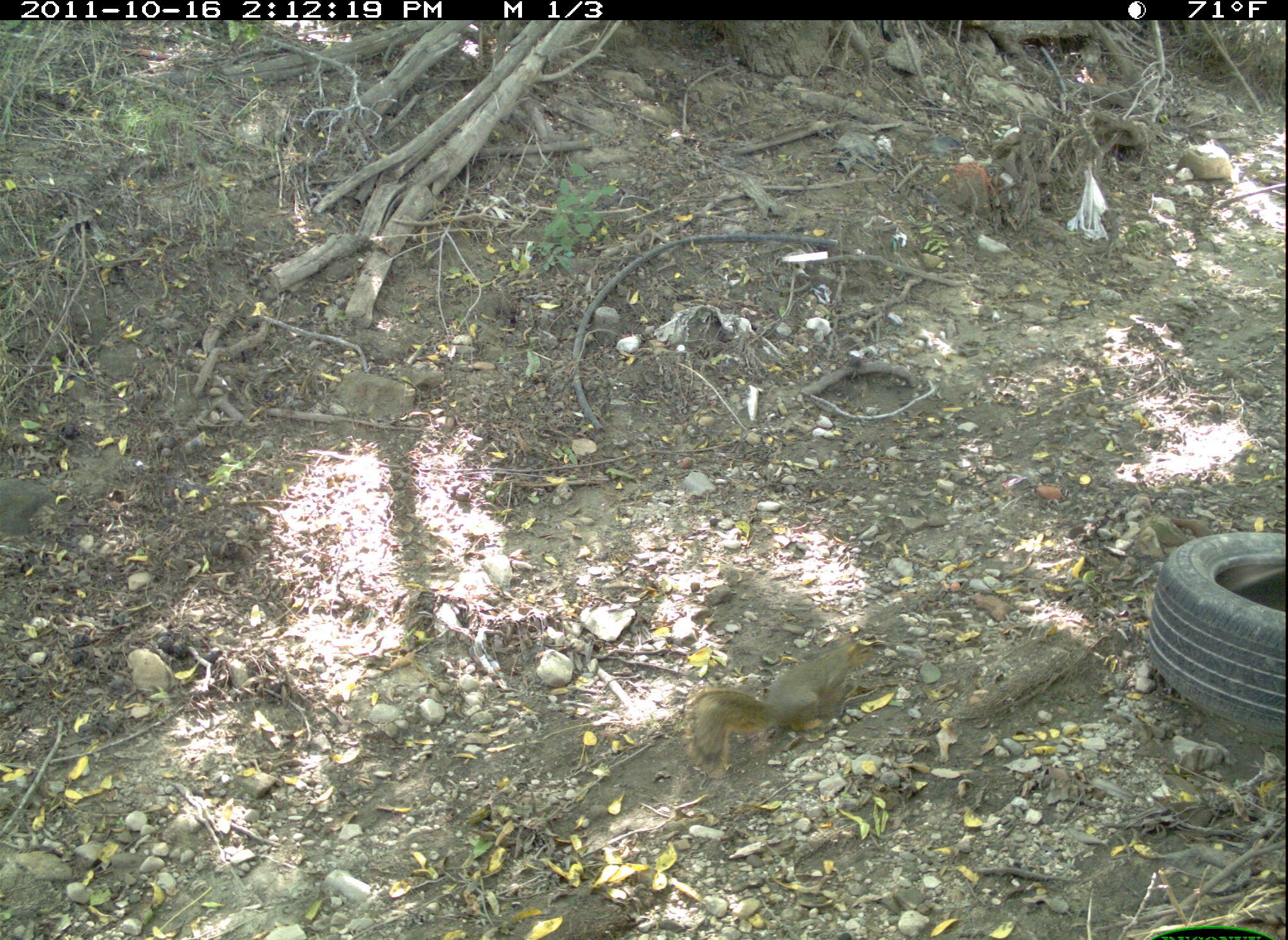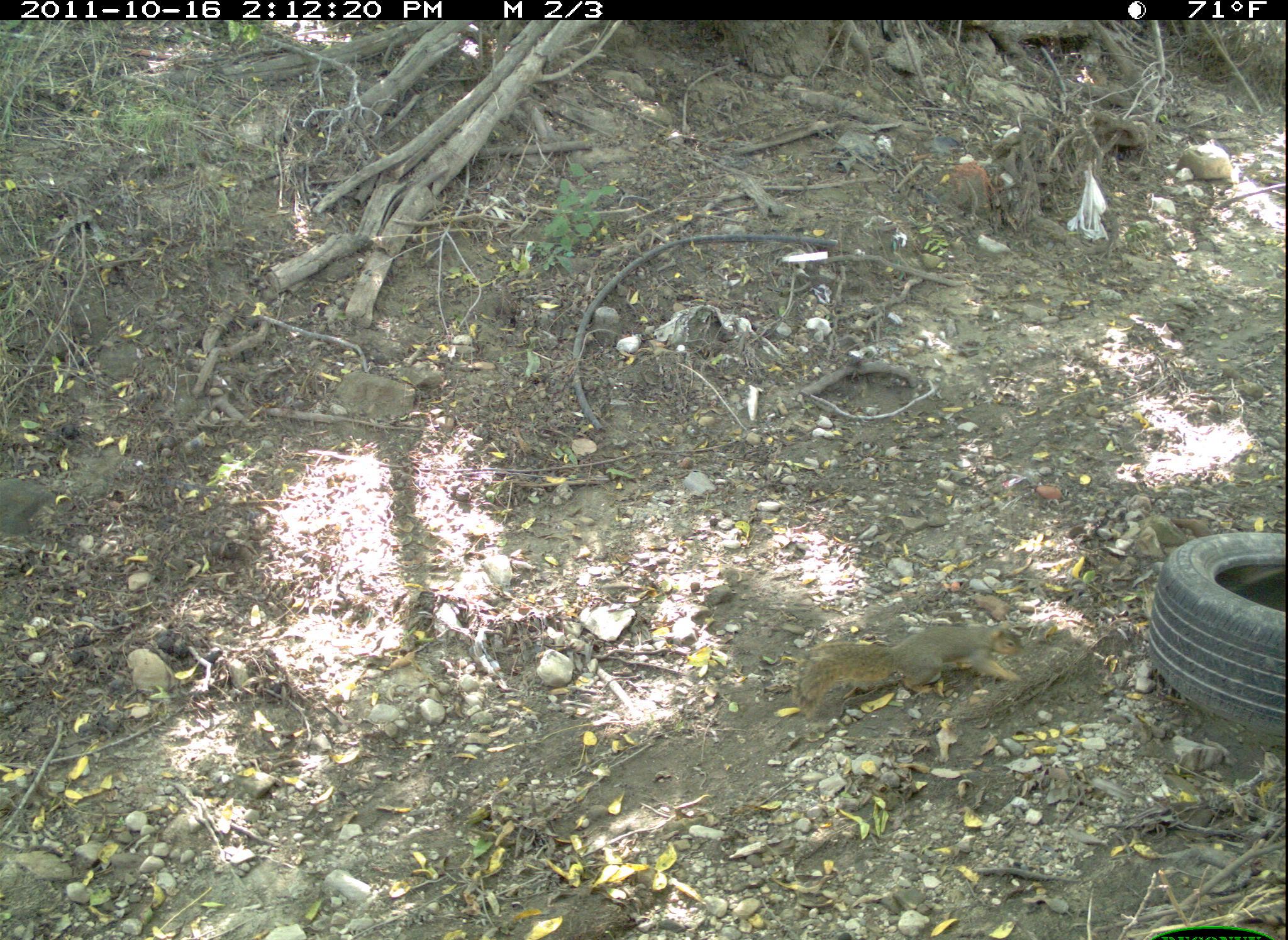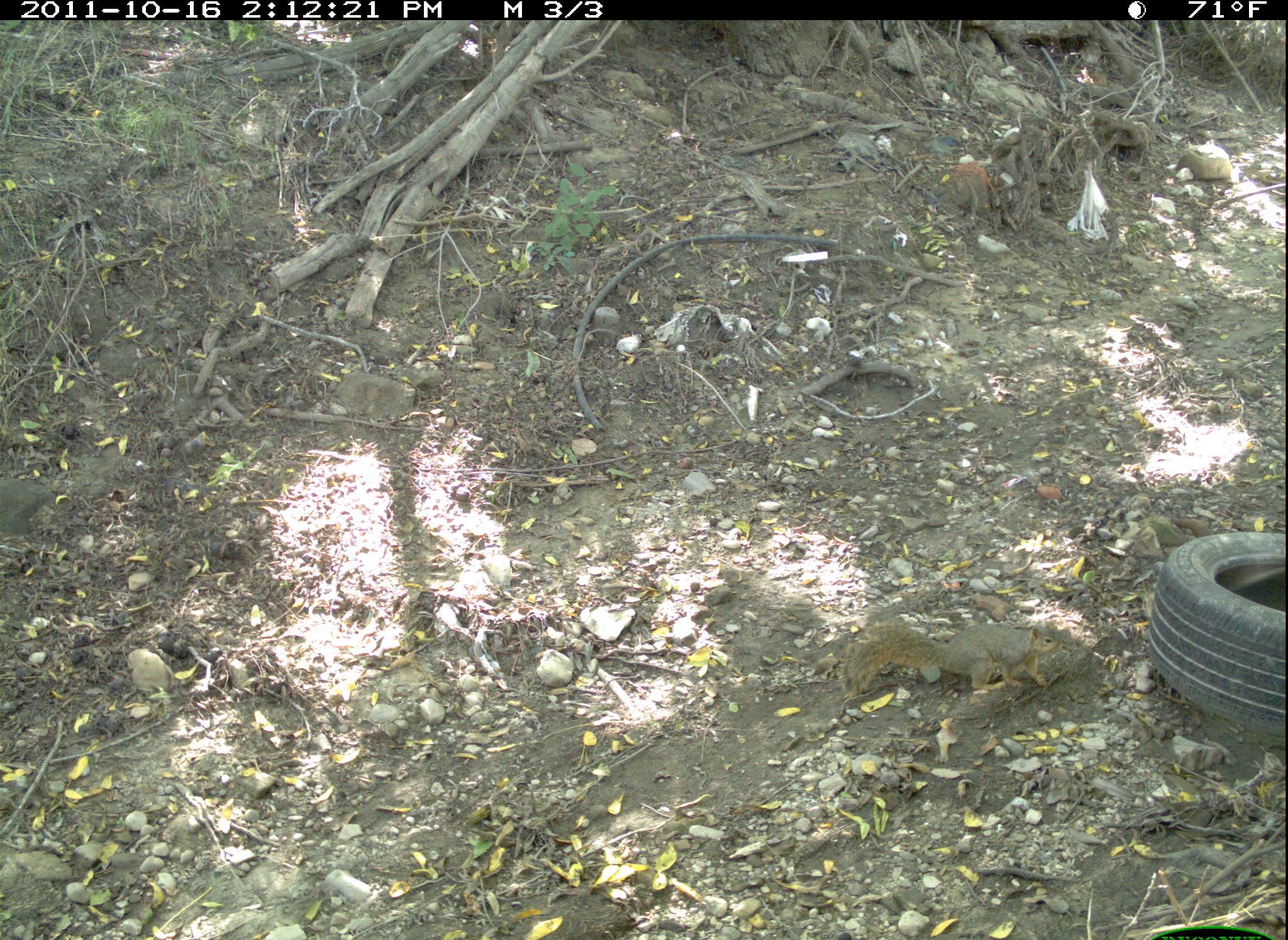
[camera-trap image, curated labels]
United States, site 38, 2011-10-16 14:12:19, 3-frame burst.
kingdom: Animalia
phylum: Chordata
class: Mammalia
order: Rodentia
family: Sciuridae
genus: Sciurus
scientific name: Sciurus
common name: squirrel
Squirrel (Sciurus).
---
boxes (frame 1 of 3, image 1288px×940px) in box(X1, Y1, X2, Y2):
squirrel: box(677, 619, 897, 781)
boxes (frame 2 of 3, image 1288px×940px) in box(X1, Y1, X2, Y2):
squirrel: box(781, 614, 1063, 707)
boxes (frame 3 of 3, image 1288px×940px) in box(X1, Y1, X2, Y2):
squirrel: box(847, 604, 1077, 720)